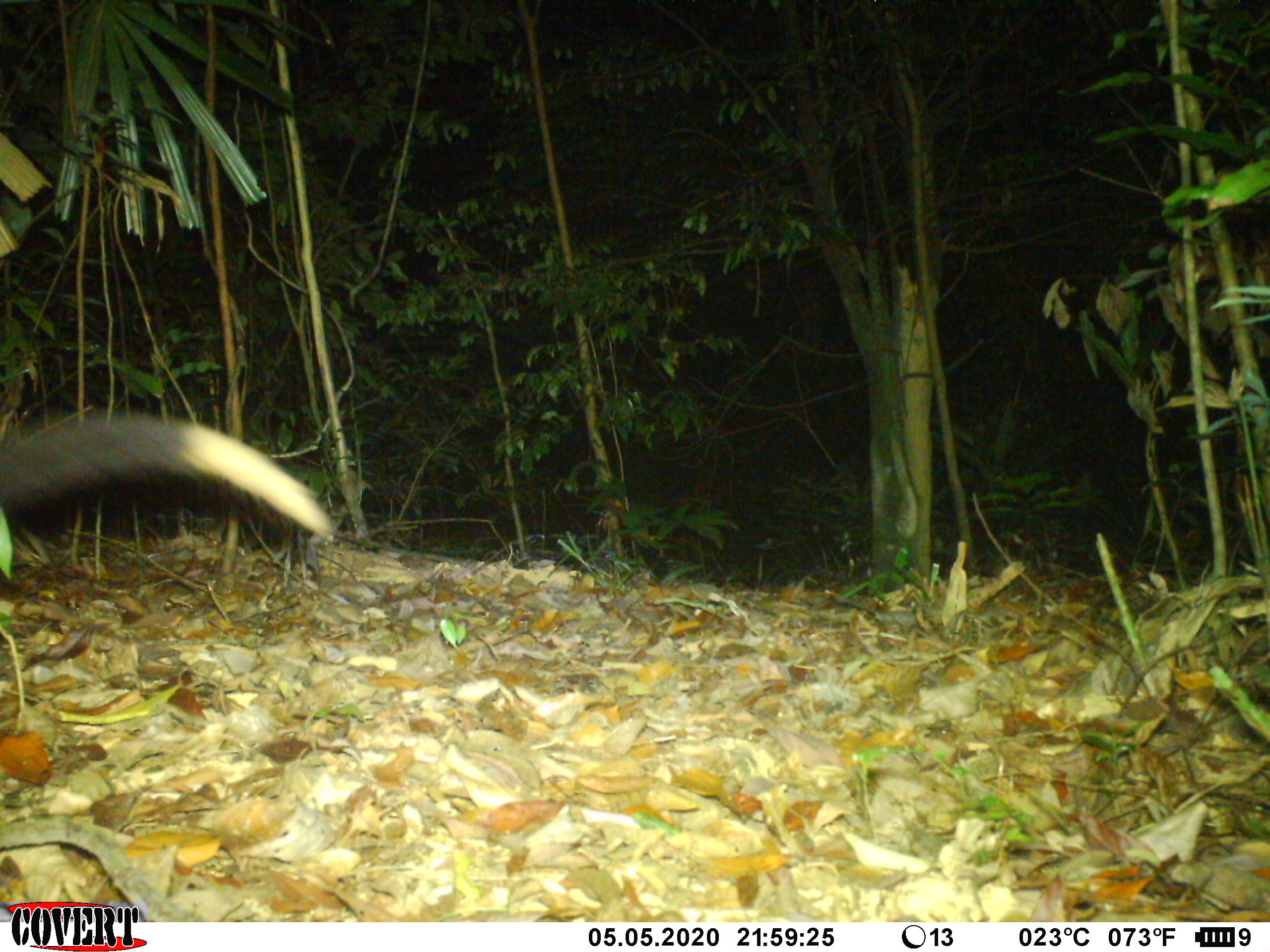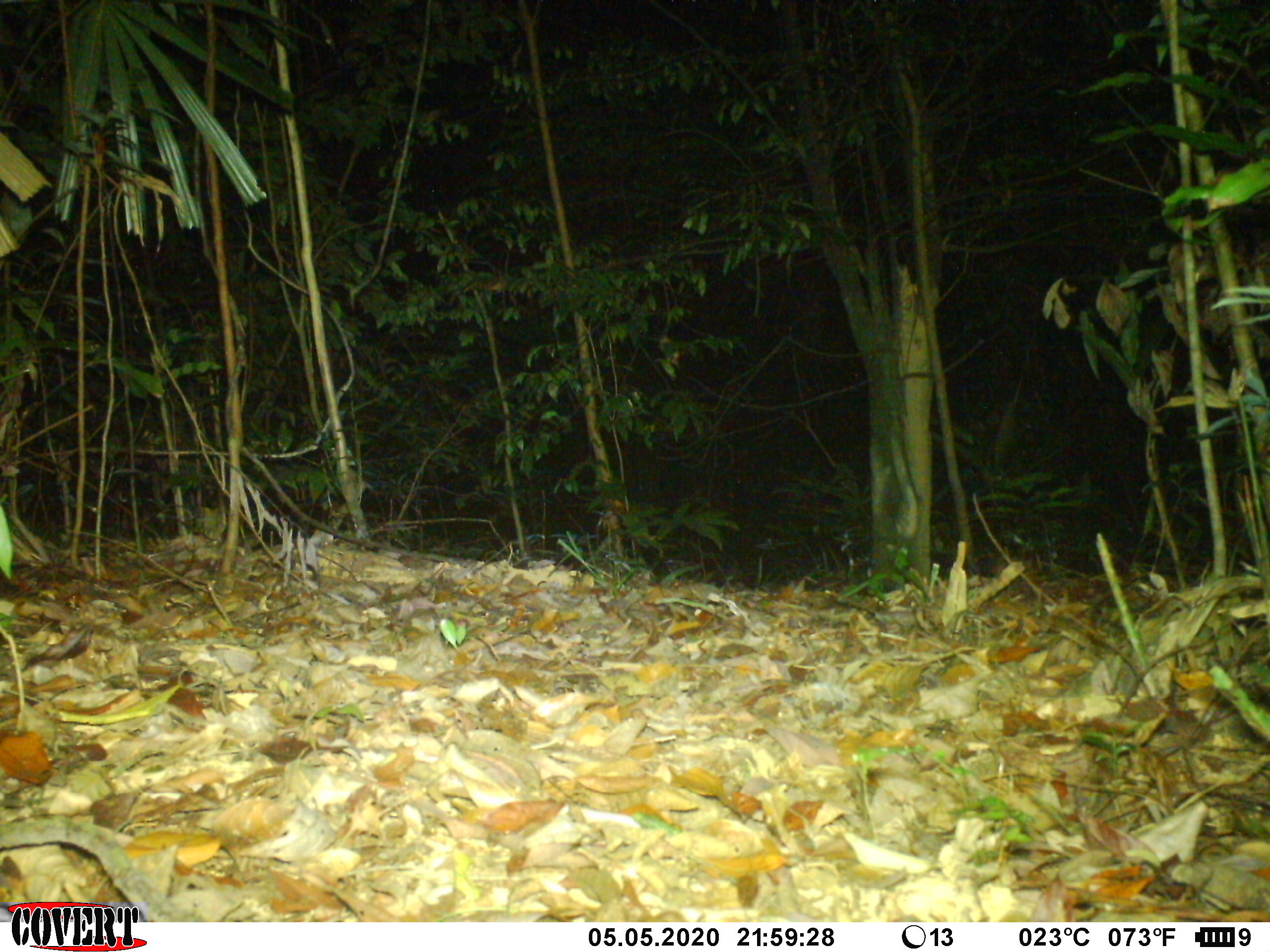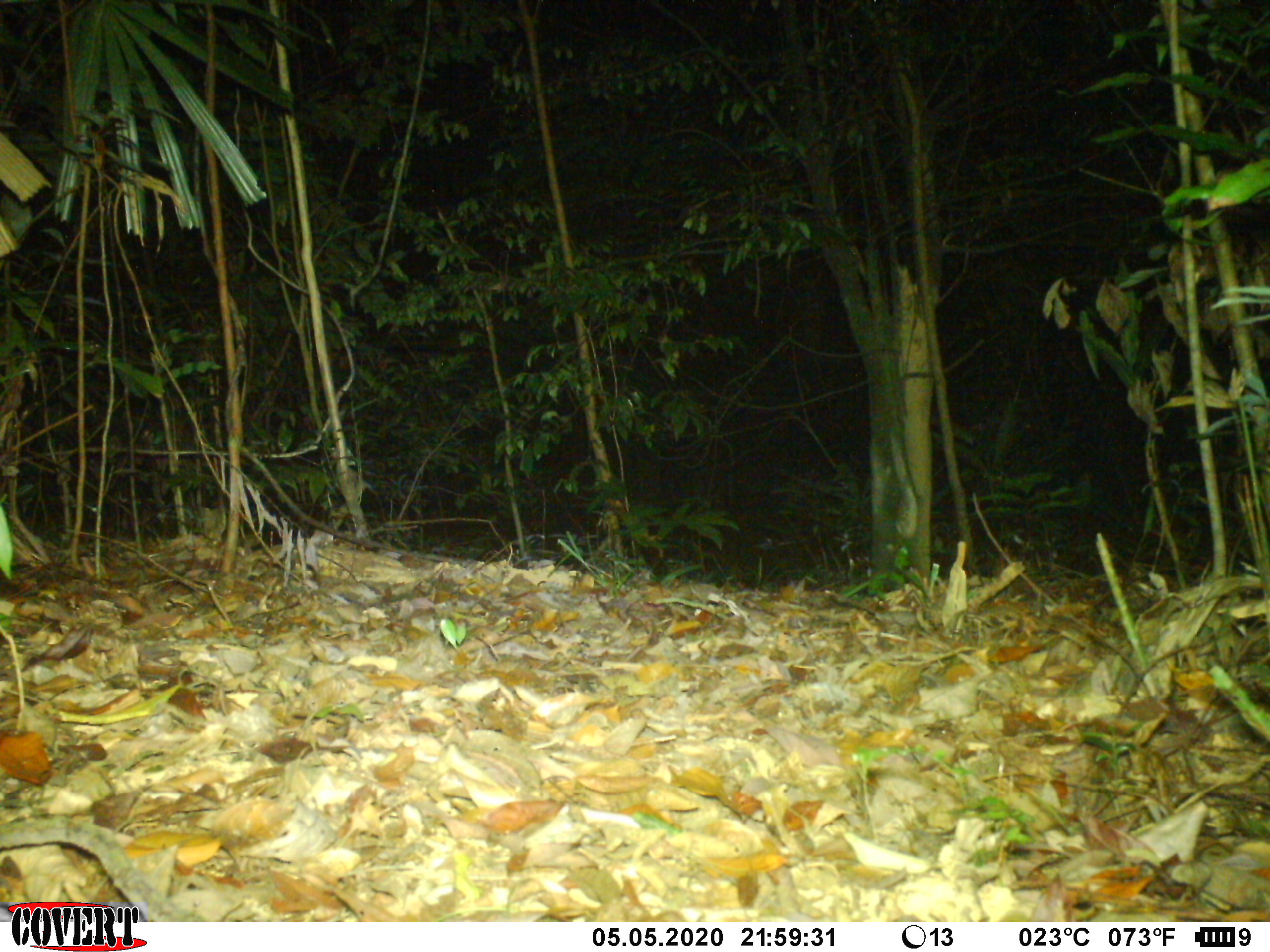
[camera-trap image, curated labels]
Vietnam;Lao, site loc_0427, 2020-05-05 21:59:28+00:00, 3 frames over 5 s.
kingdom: Animalia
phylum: Chordata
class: Mammalia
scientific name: Mammalia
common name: mammal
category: unidentified small mammal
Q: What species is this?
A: Unidentified small mammal (mammal) (Mammalia).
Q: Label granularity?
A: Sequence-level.